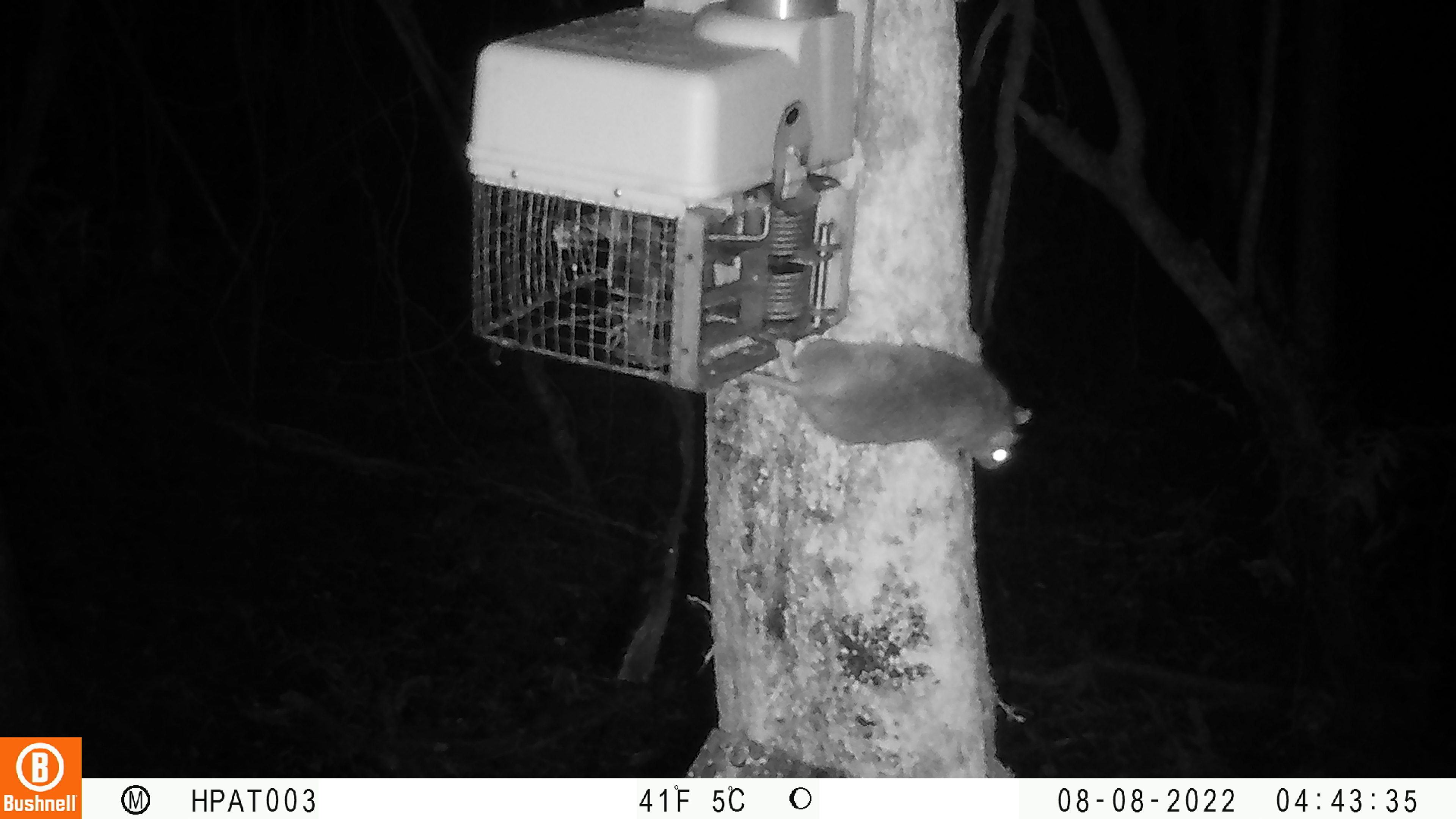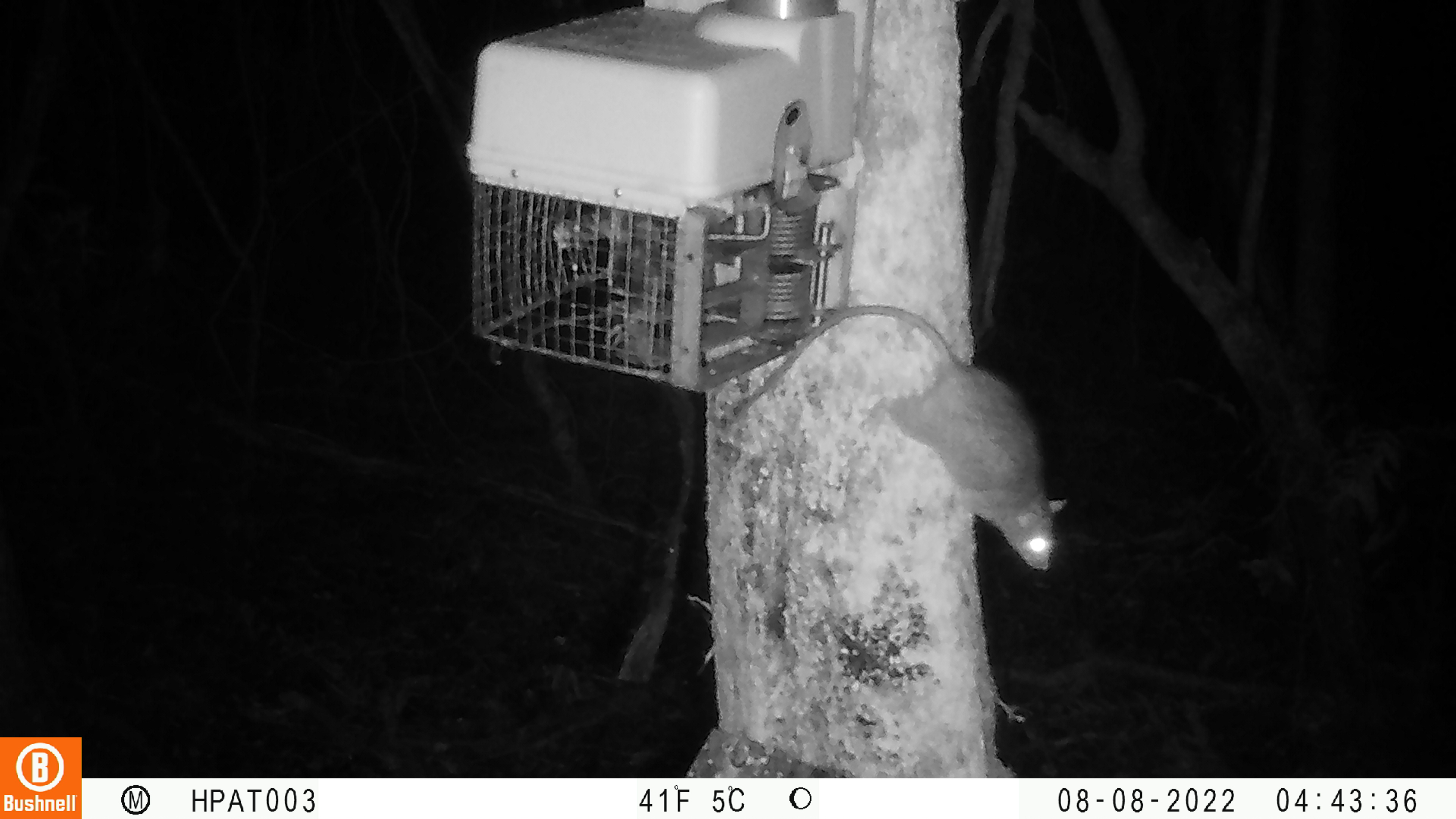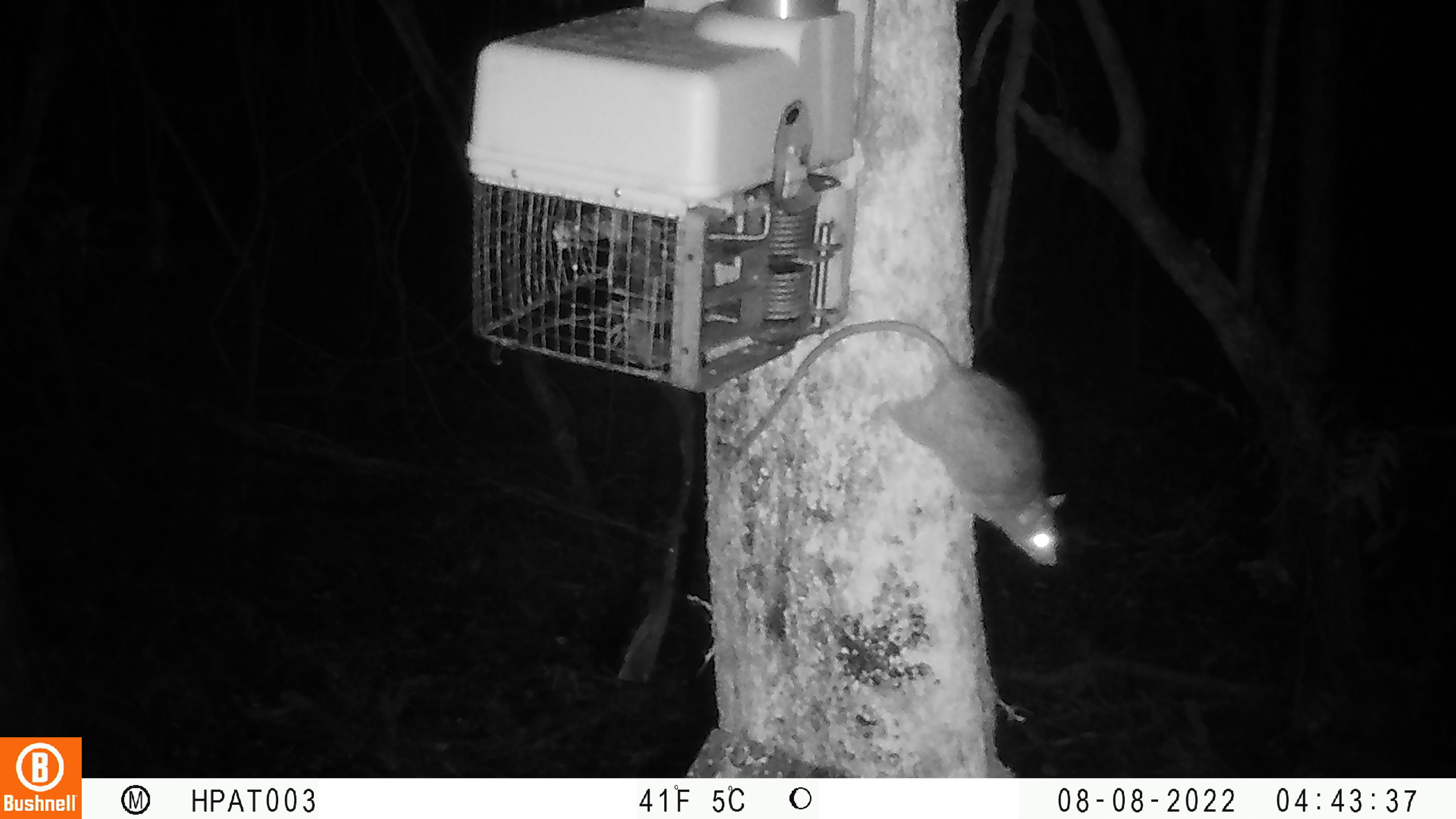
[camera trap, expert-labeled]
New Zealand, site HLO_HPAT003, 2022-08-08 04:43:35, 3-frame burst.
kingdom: Animalia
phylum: Chordata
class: Mammalia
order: Rodentia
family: Muridae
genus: Rattus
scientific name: Rattus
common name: rat